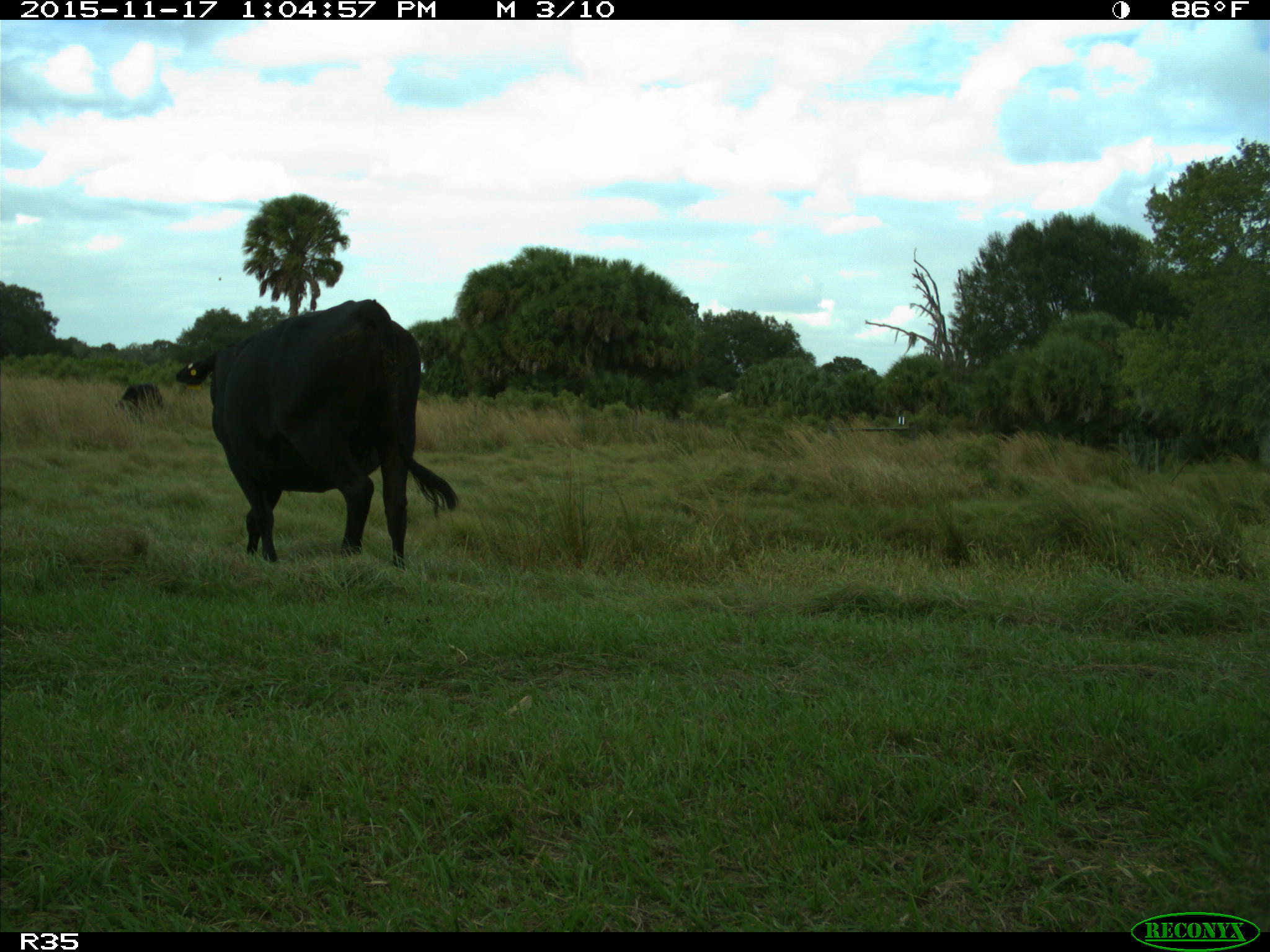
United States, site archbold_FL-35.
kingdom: Animalia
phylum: Chordata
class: Mammalia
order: Artiodactyla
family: Bovidae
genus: Bos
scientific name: Bos taurus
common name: domestic cow